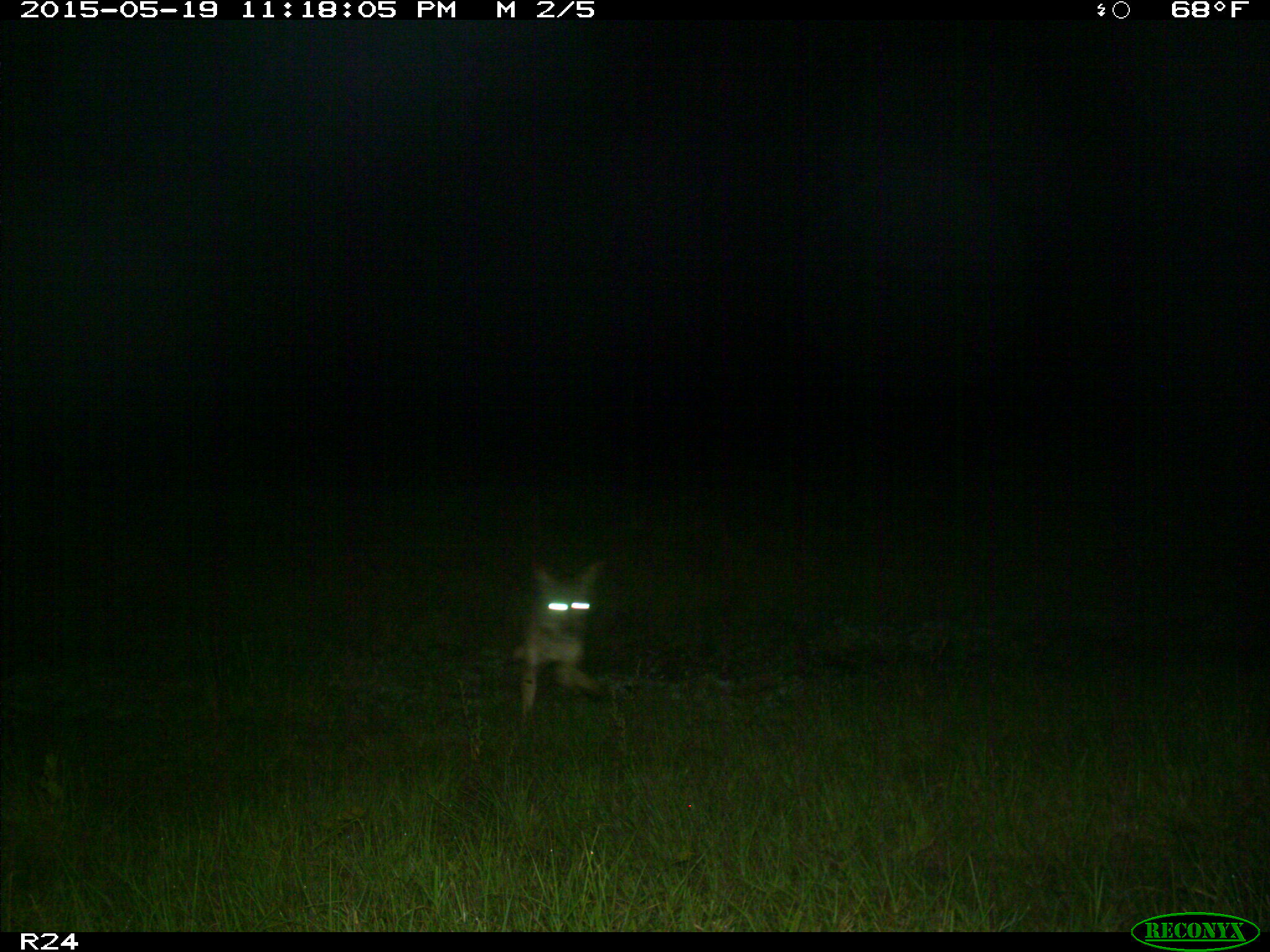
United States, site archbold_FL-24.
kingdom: Animalia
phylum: Chordata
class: Mammalia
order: Artiodactyla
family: Bovidae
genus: Bos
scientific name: Bos taurus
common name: domestic cow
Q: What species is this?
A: Bos taurus (domestic cow).